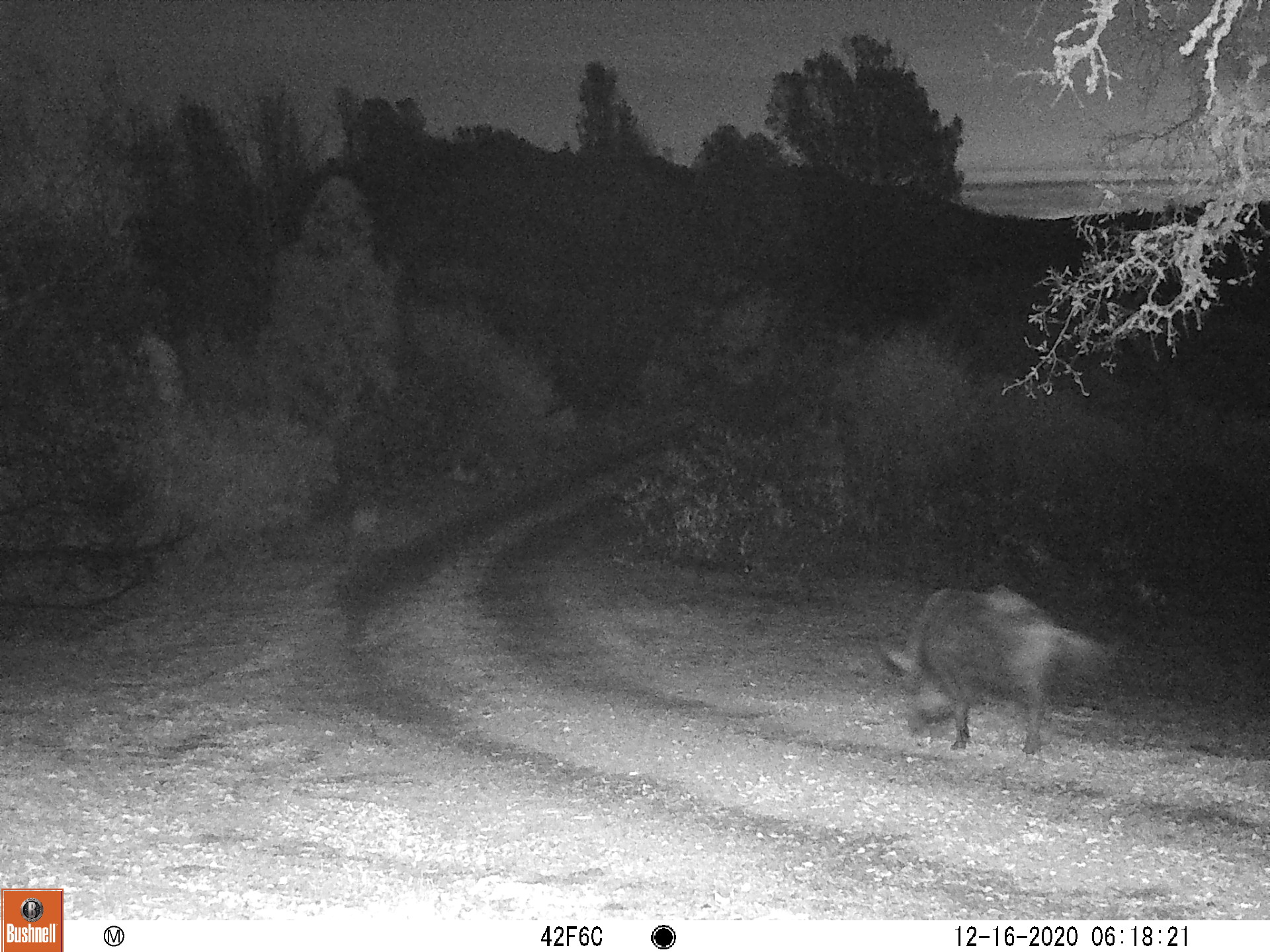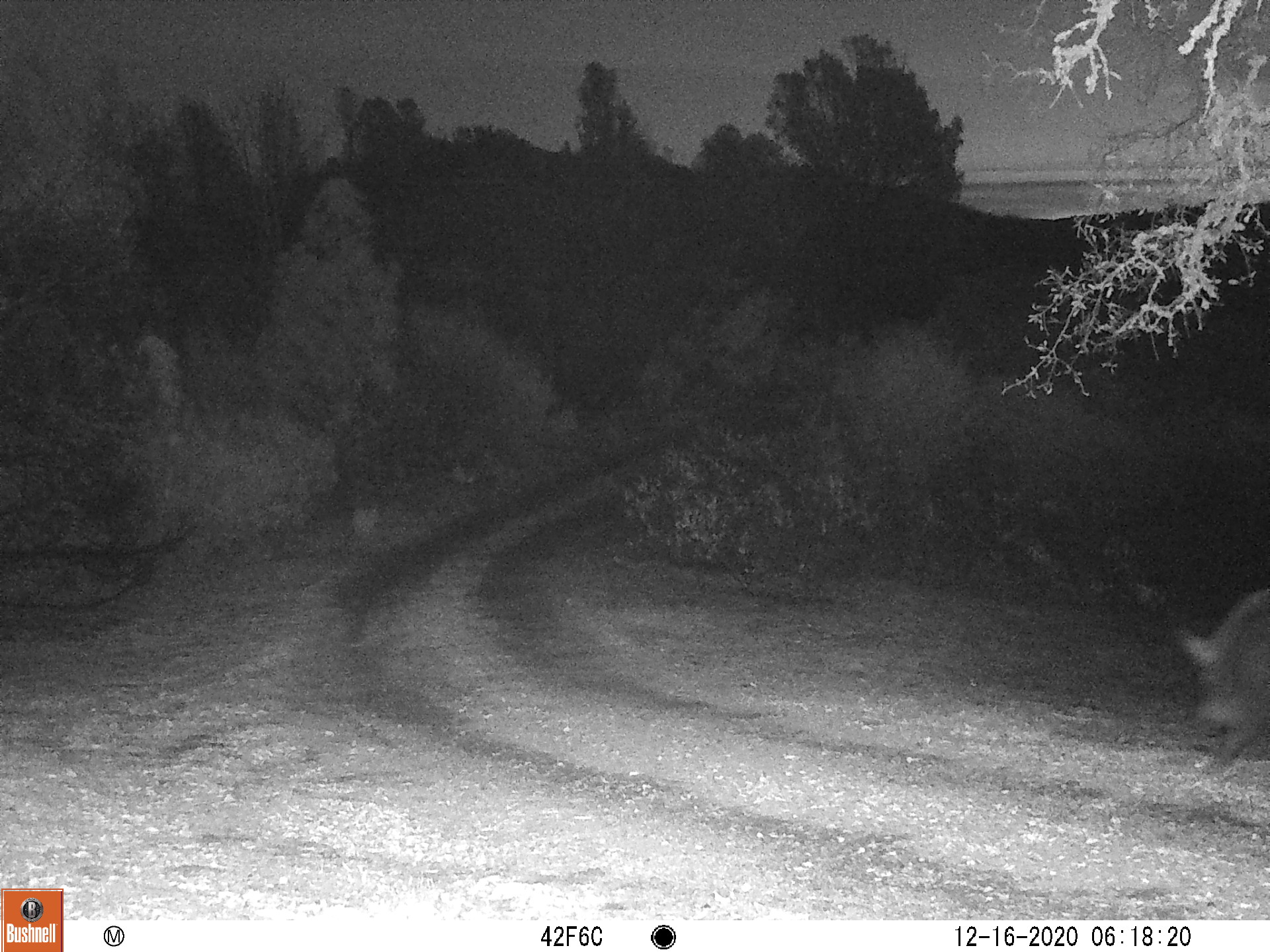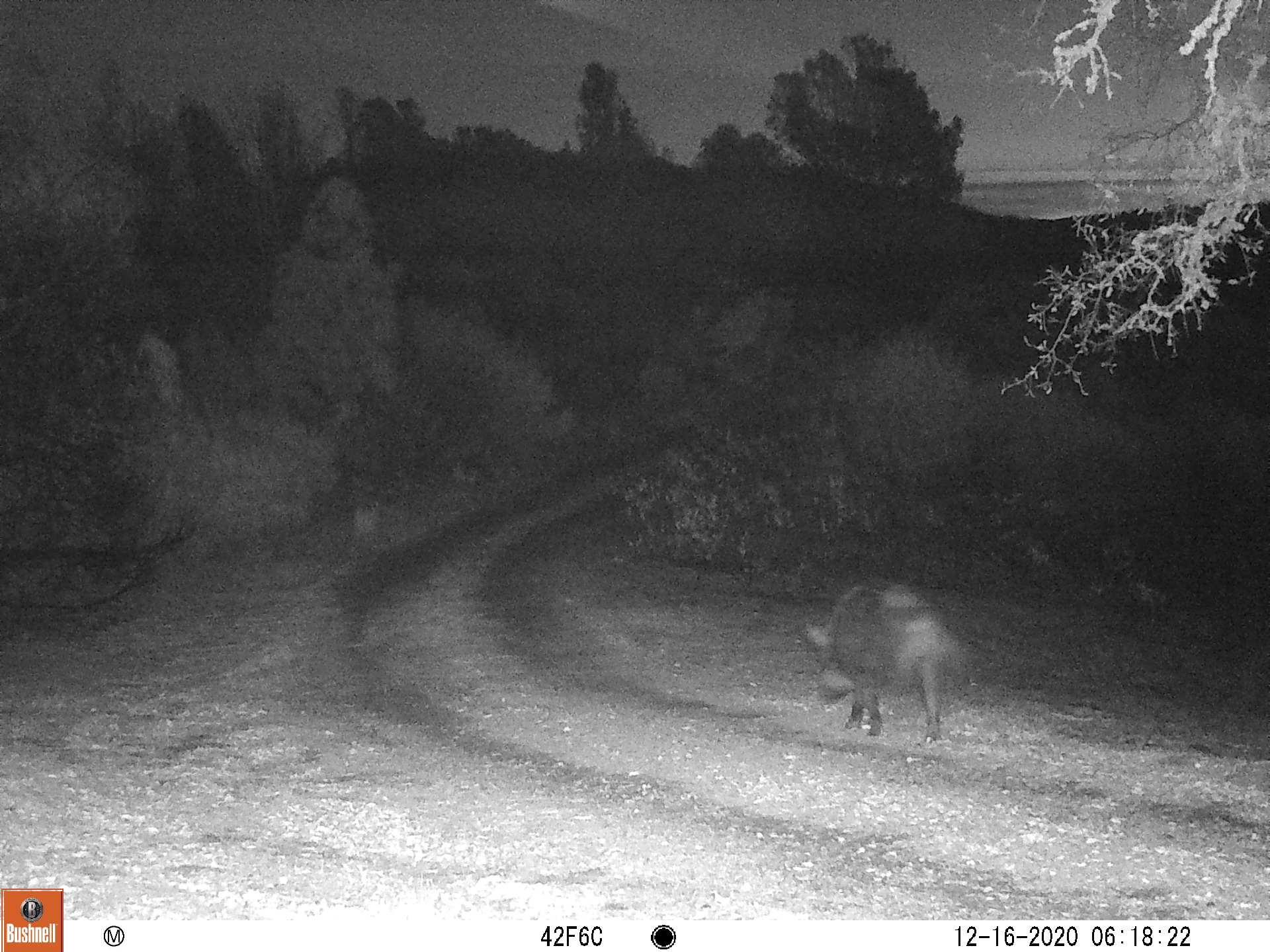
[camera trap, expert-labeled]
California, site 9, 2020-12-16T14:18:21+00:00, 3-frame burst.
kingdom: Animalia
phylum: Chordata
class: Mammalia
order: Artiodactyla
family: Suidae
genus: Sus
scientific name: Sus scrofa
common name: wild boar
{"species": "wild boar (Sus scrofa)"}